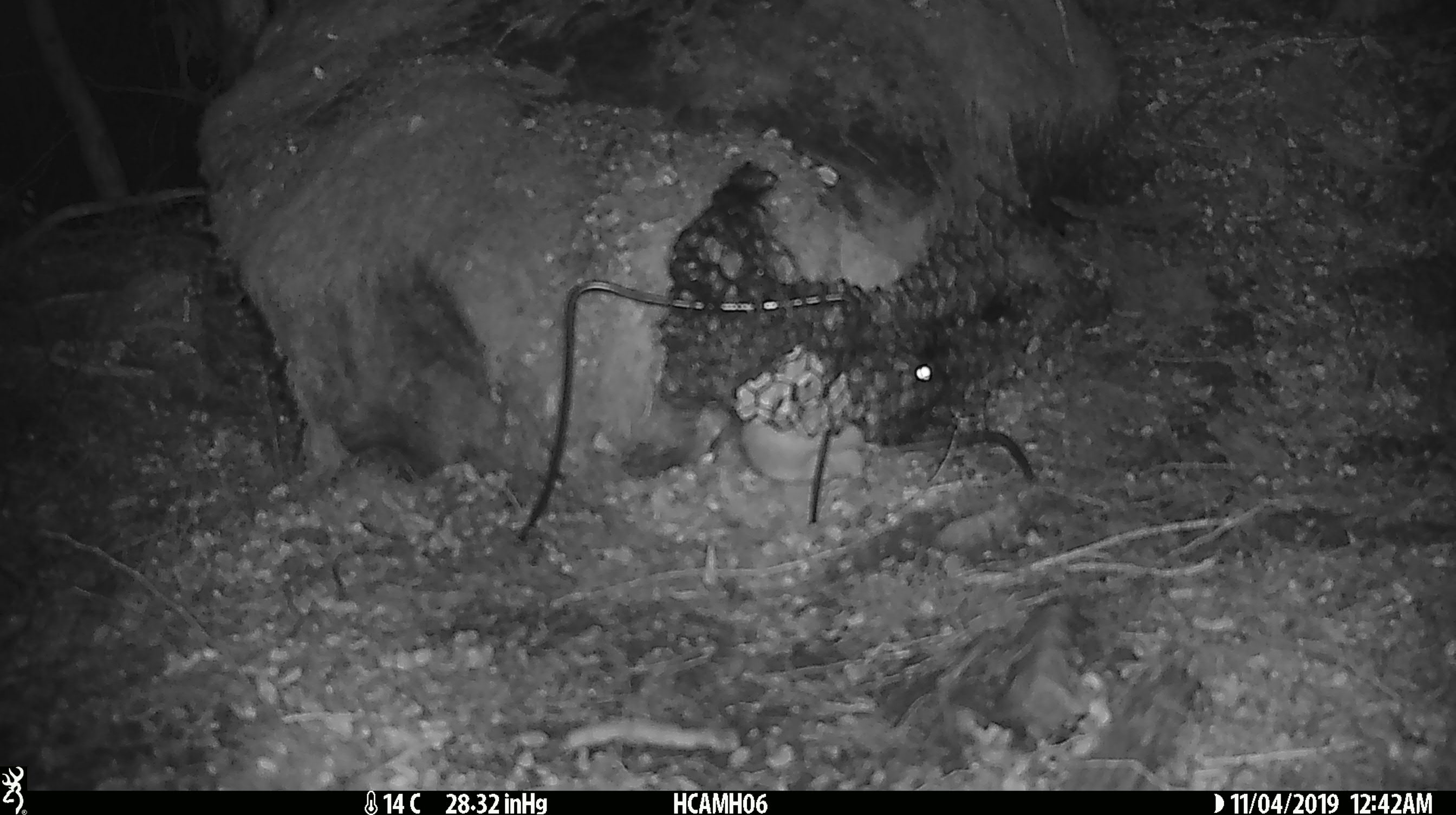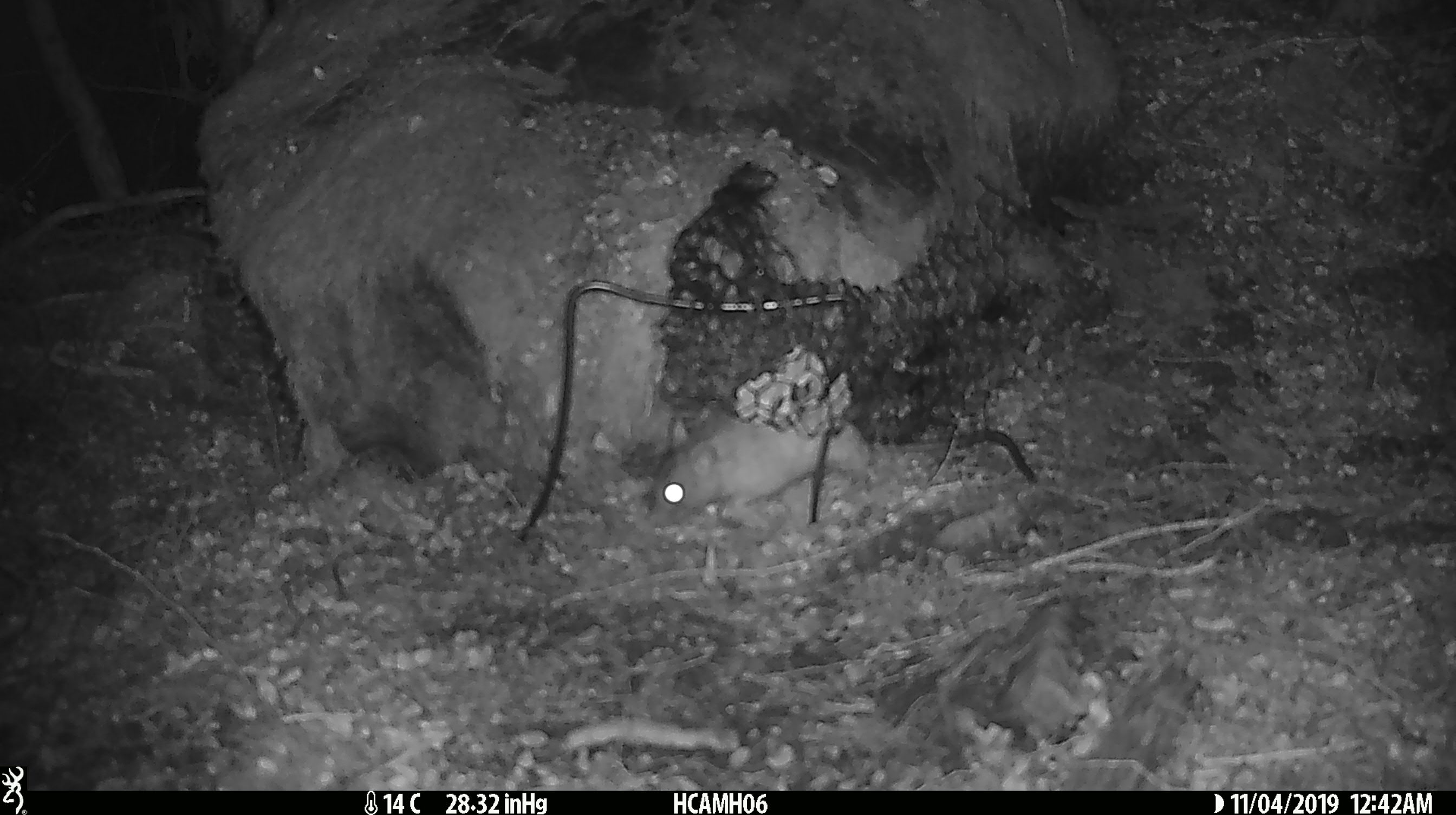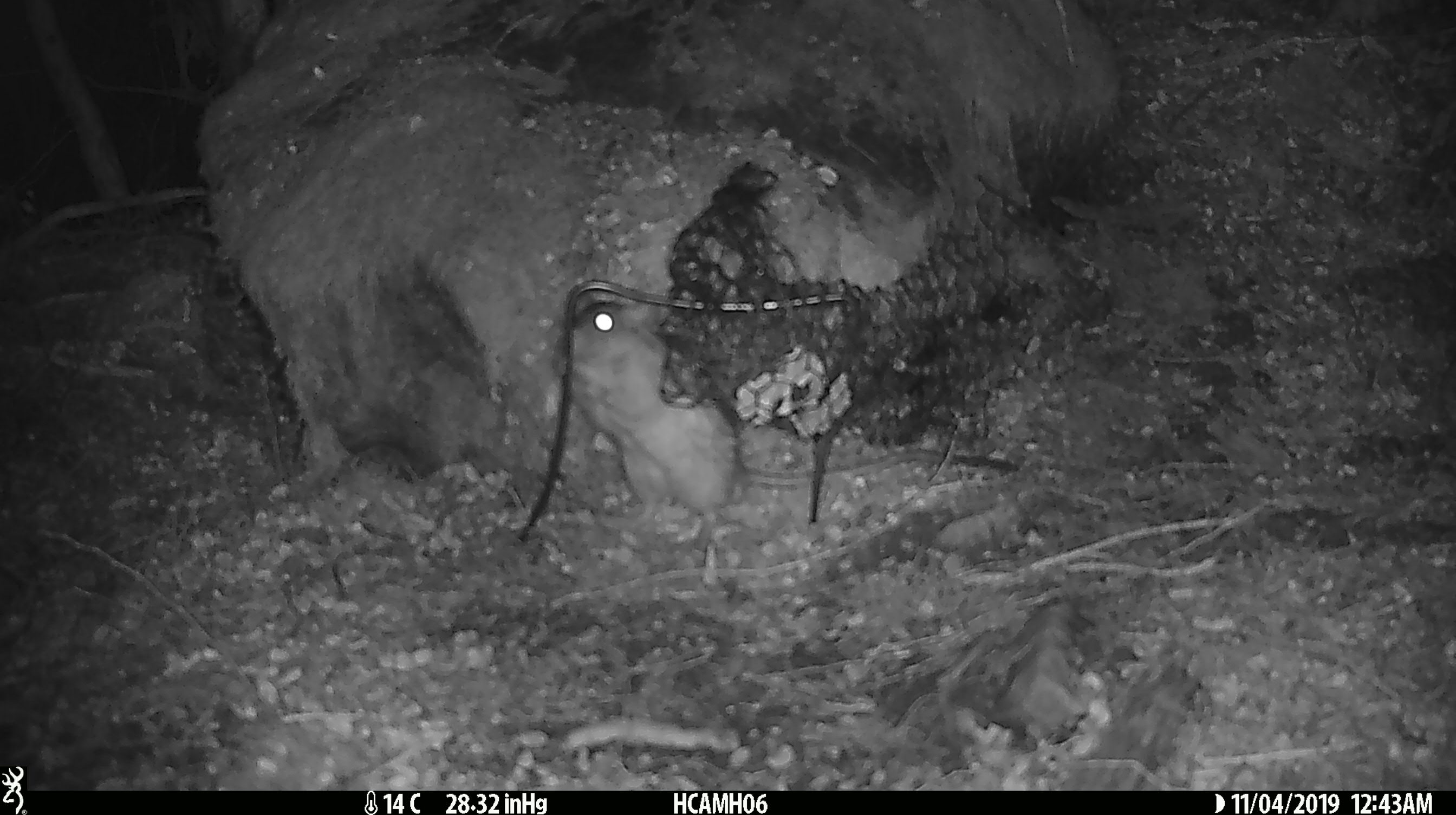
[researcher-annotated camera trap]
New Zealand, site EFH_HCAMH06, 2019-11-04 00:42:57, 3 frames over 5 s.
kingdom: Animalia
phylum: Chordata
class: Mammalia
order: Rodentia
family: Muridae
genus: Rattus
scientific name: Rattus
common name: rat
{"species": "rat (Rattus)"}